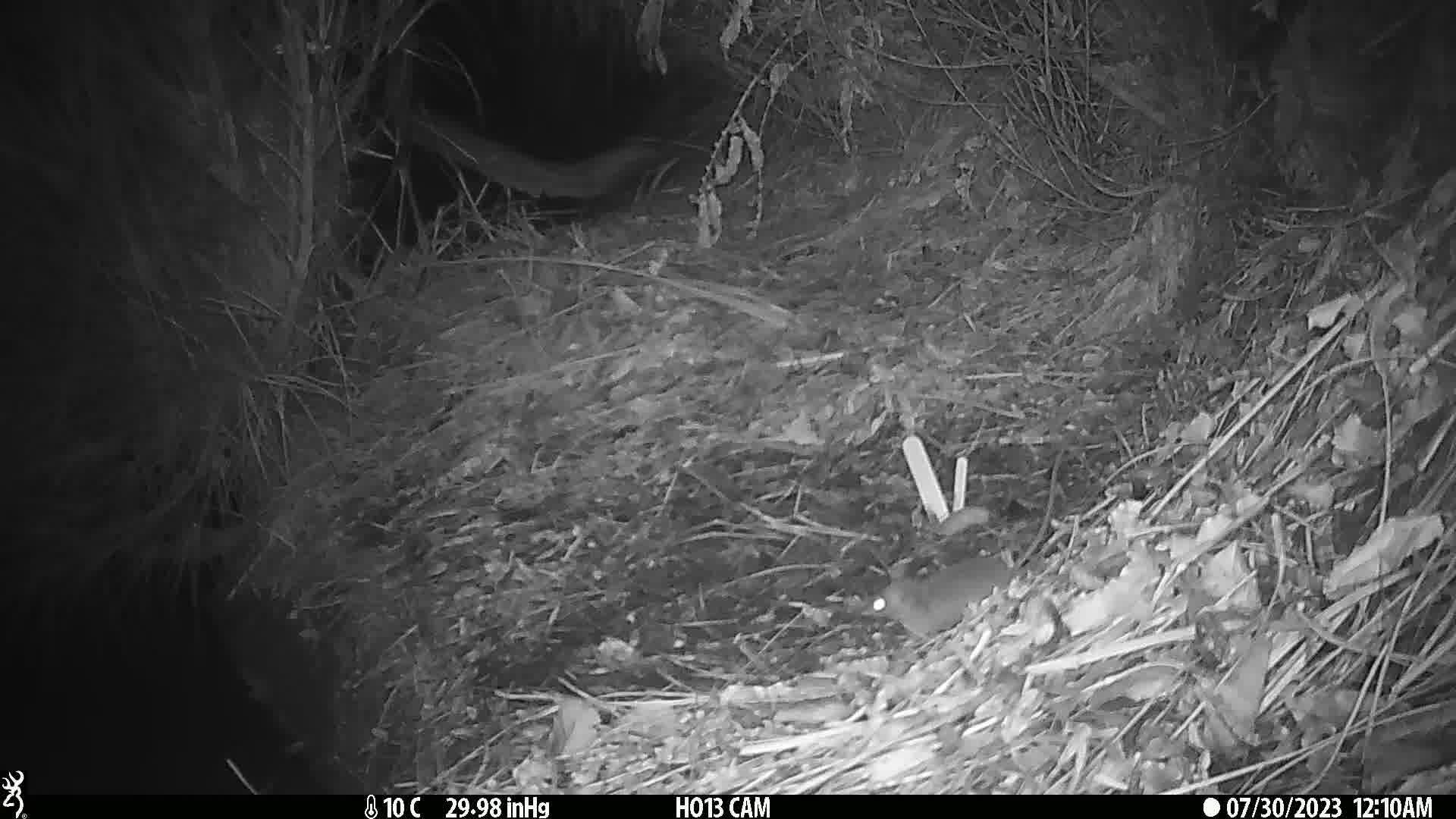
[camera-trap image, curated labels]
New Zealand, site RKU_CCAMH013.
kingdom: Animalia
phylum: Chordata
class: Mammalia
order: Rodentia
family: Muridae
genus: Rattus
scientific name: Rattus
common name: rat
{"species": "rat (Rattus)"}